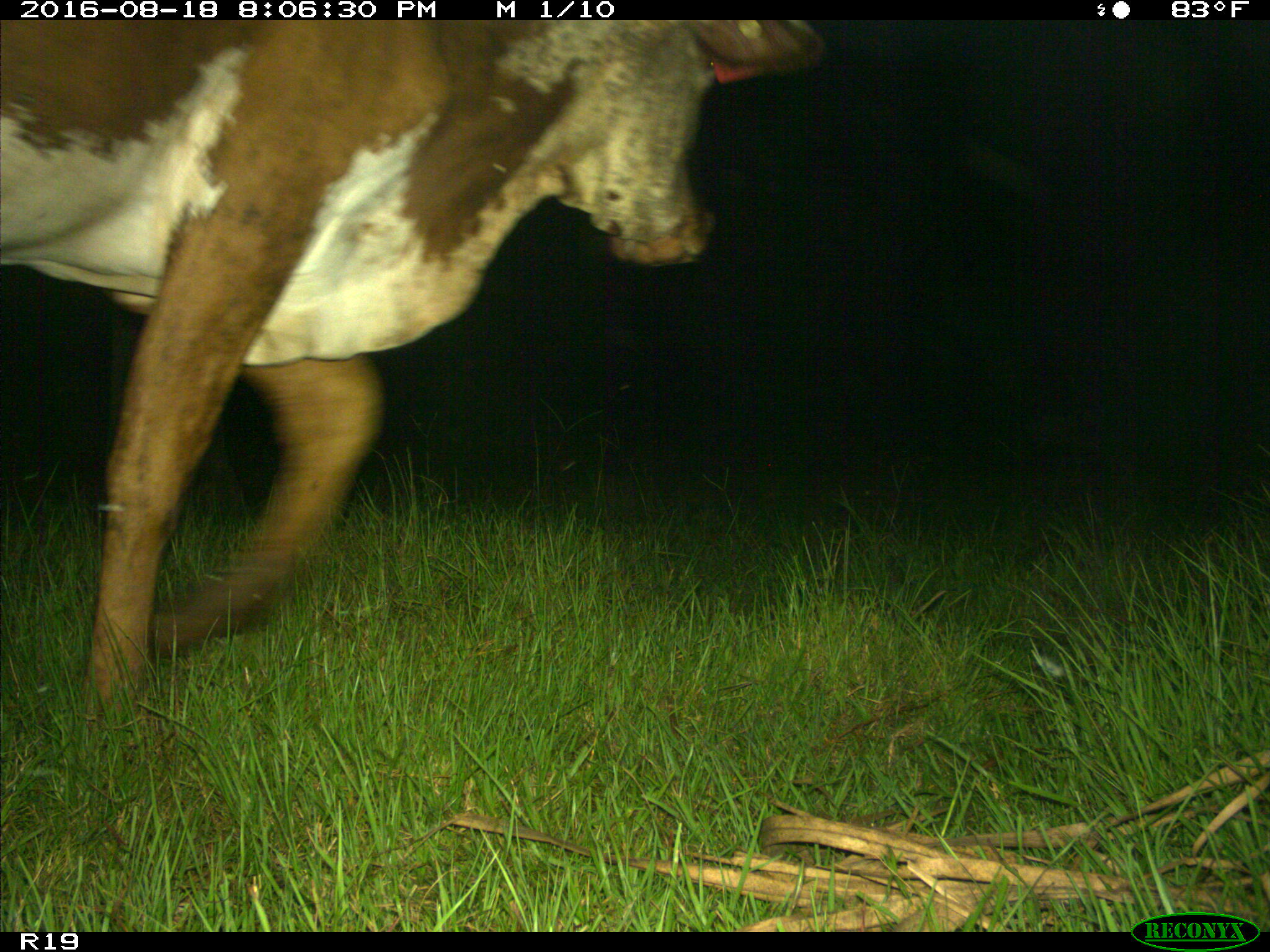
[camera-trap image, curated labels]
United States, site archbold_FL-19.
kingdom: Animalia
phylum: Chordata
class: Mammalia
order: Artiodactyla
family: Bovidae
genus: Bos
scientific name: Bos taurus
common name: domestic cow